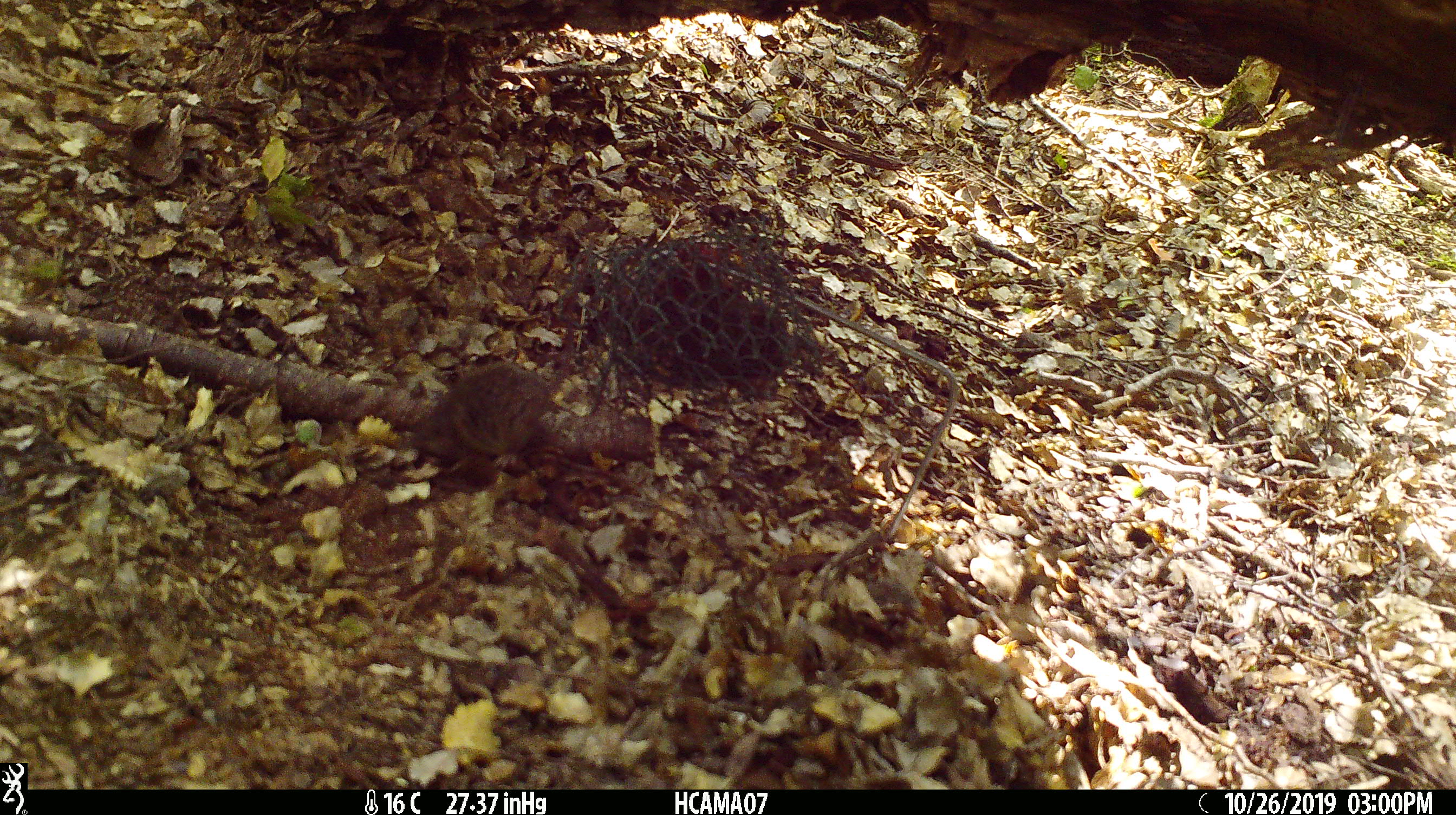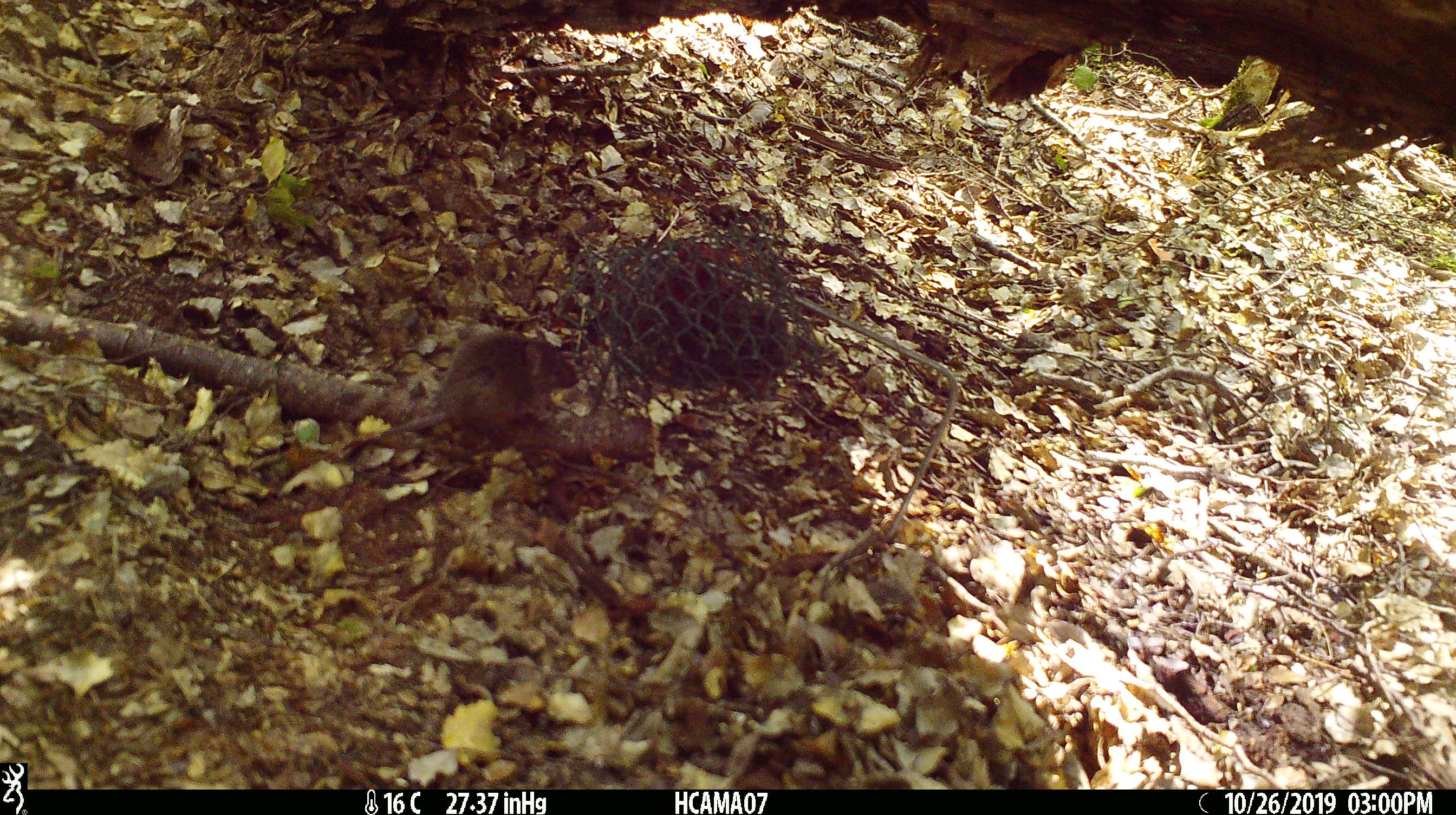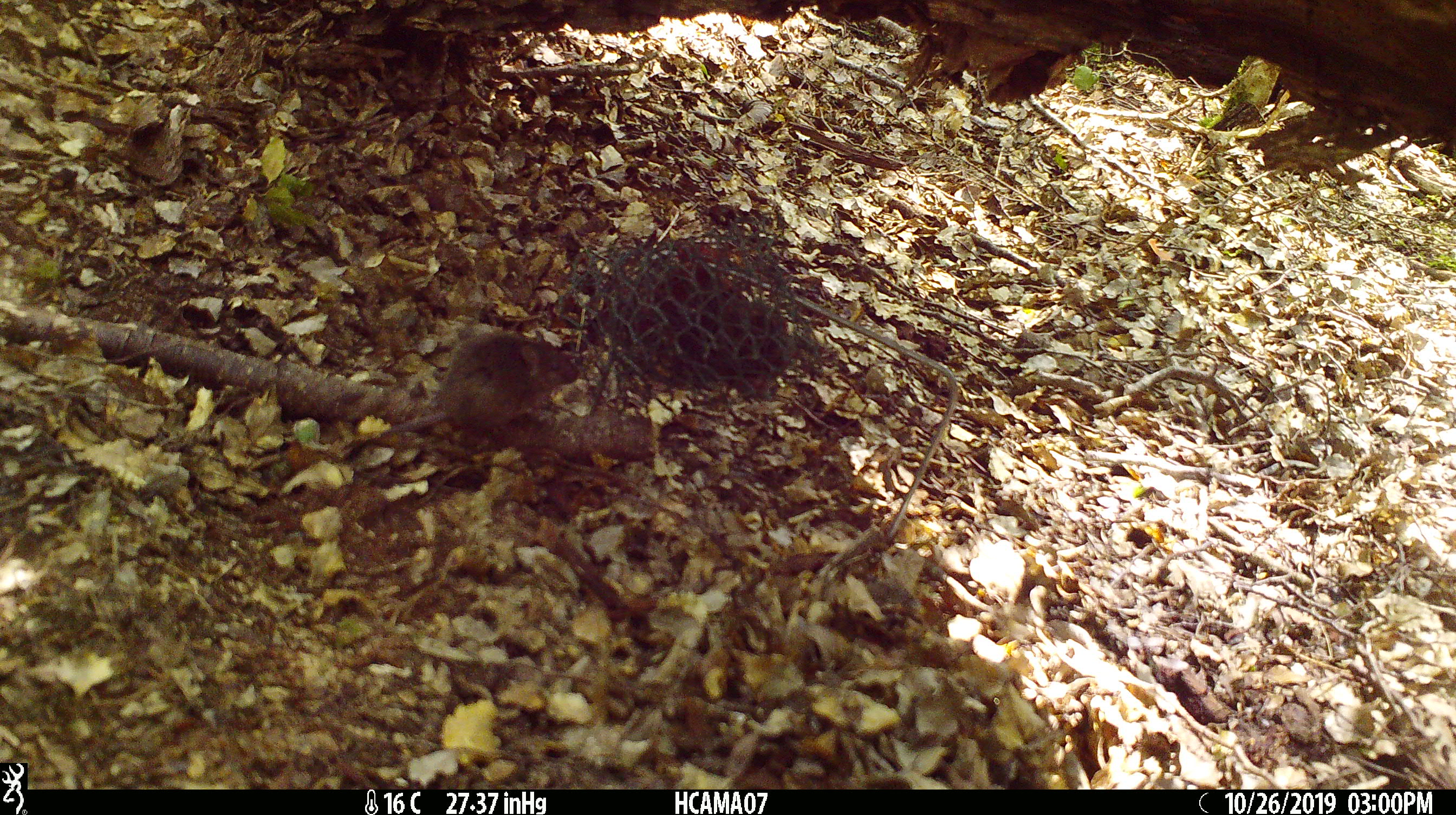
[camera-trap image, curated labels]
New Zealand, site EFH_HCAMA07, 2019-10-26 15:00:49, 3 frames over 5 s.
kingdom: Animalia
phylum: Chordata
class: Mammalia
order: Rodentia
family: Muridae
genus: Mus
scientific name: Mus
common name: mouse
Mouse (Mus).